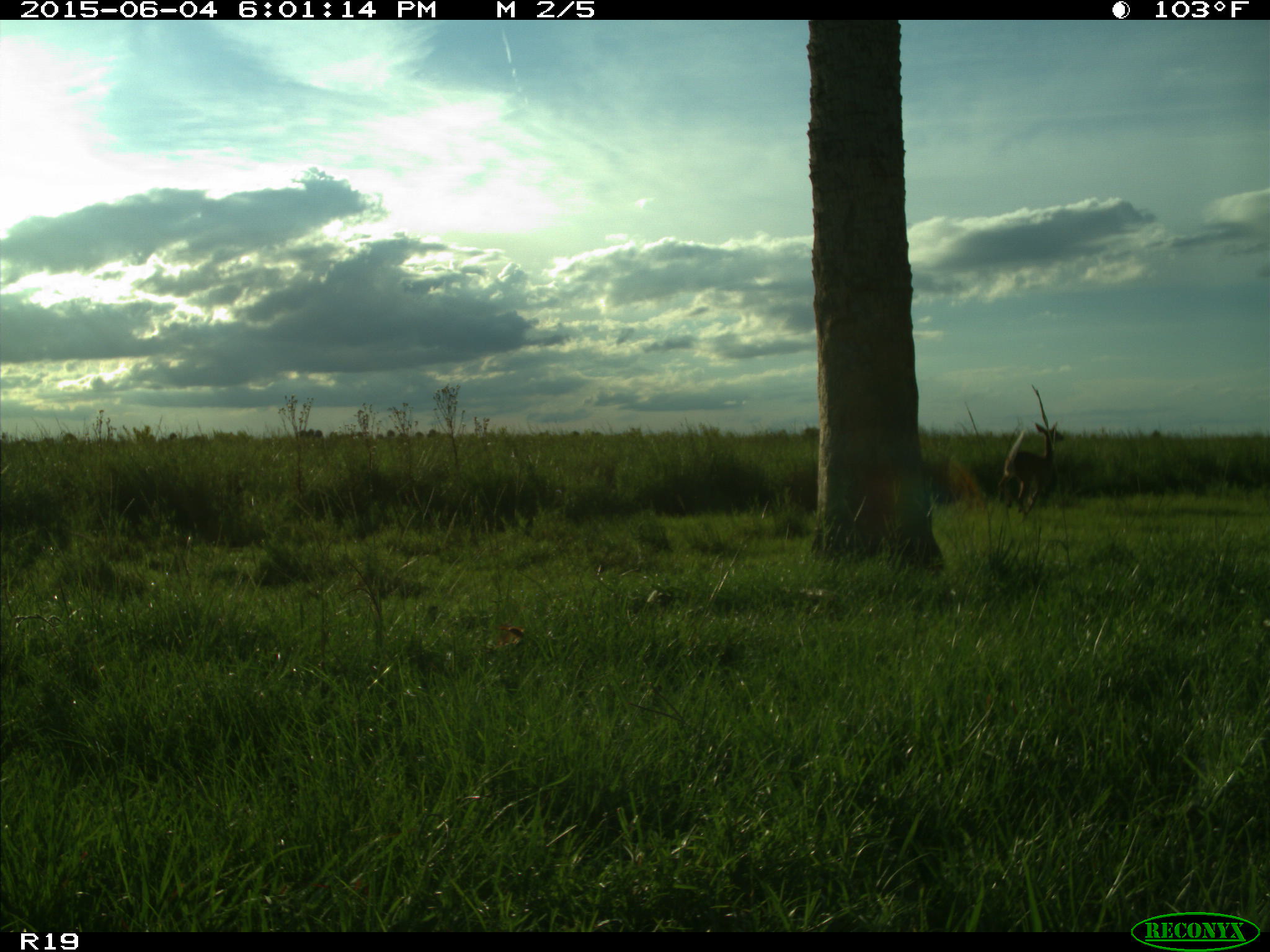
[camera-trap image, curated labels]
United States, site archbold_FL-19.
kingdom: Animalia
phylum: Chordata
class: Mammalia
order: Artiodactyla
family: Cervidae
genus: Odocoileus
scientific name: Odocoileus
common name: deer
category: unidentified deer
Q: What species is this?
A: Unidentified deer (deer) (Odocoileus).